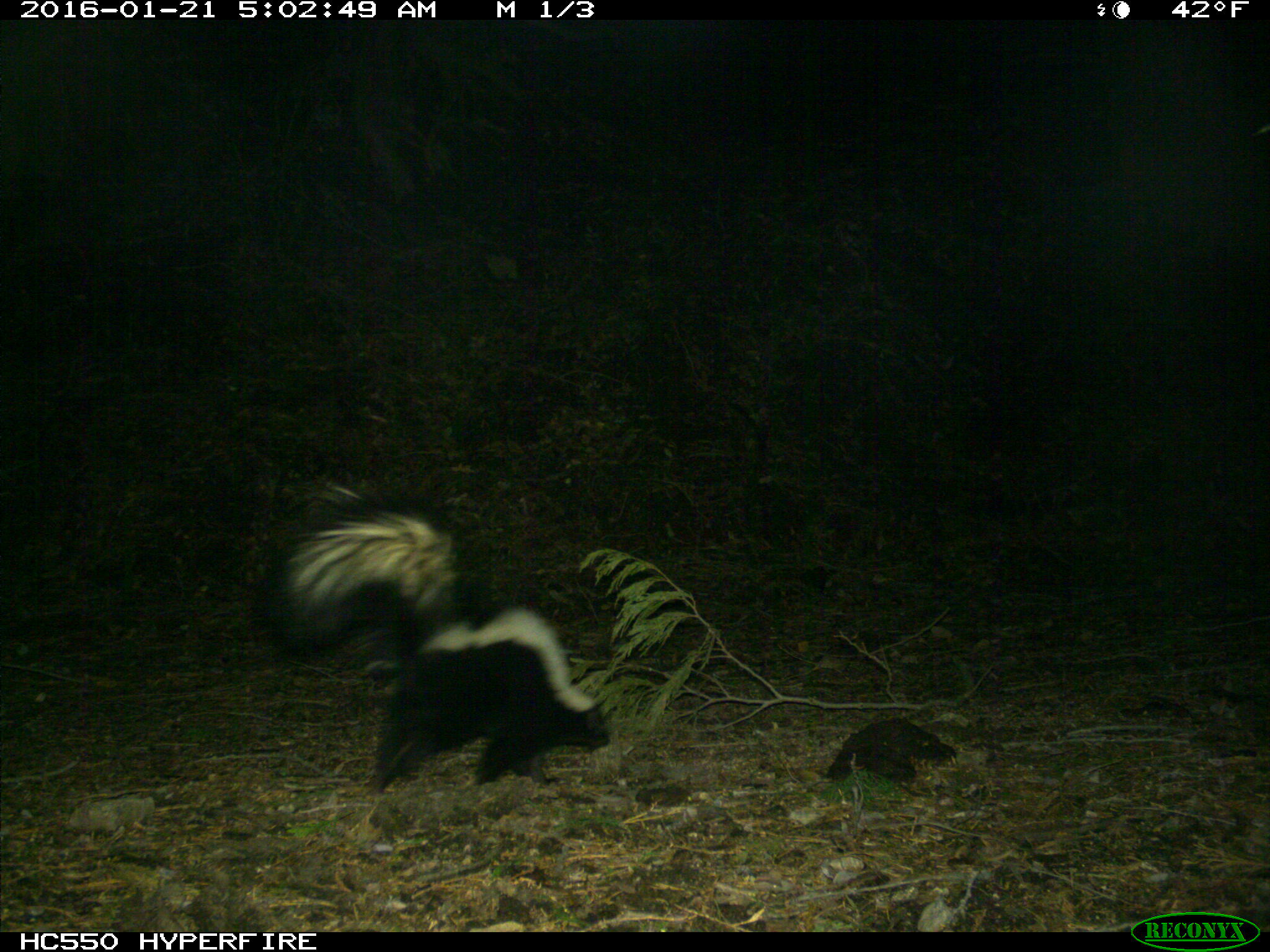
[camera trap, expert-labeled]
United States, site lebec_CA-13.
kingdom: Animalia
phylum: Chordata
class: Mammalia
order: Carnivora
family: Mephitidae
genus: Mephitis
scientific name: Mephitis mephitis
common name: striped skunk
Mephitis mephitis (striped skunk).